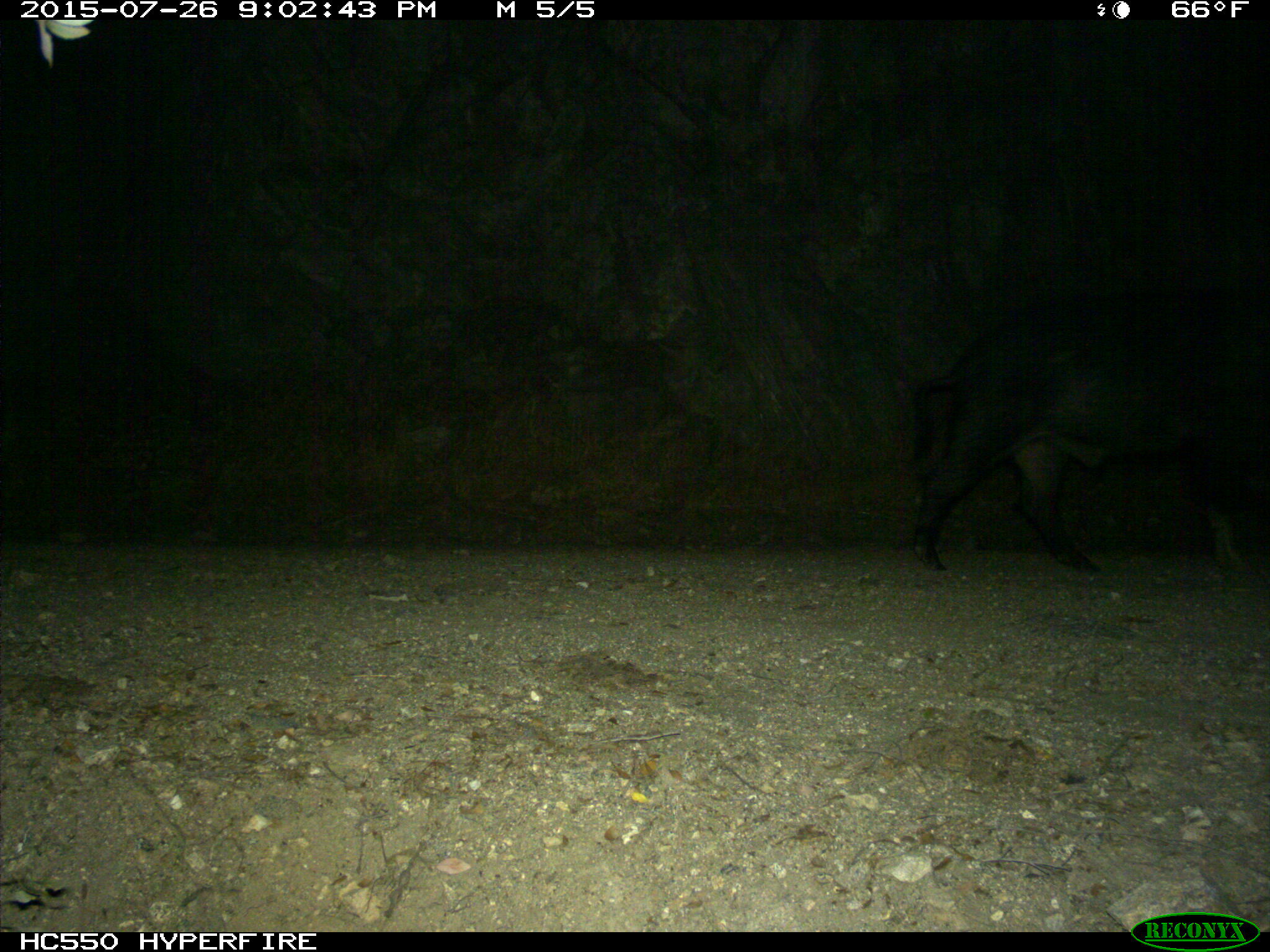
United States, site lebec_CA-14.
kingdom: Animalia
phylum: Chordata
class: Mammalia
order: Artiodactyla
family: Suidae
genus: Sus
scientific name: Sus scrofa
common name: wild boar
Sus scrofa (wild boar).